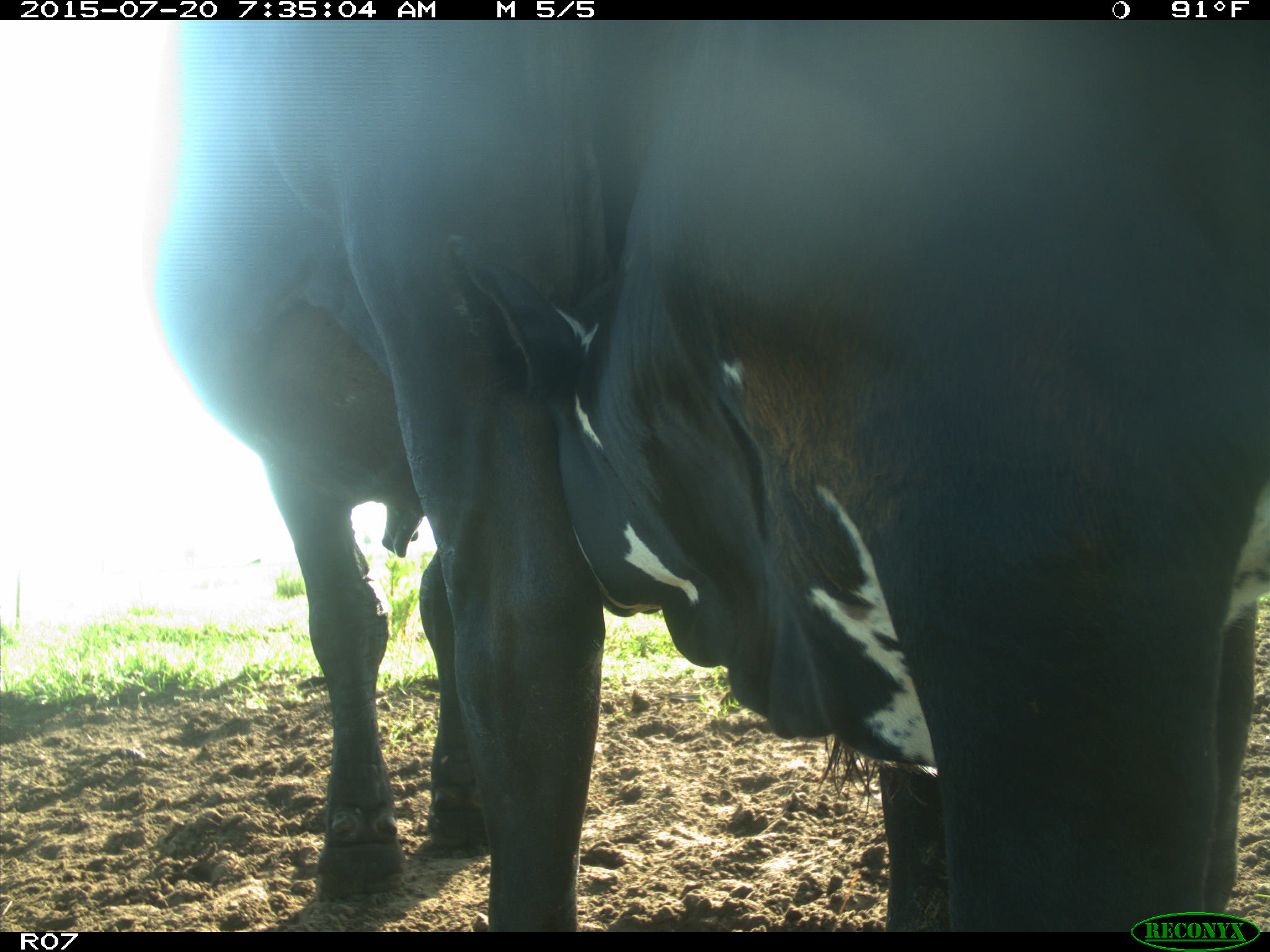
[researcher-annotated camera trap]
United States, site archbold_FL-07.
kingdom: Animalia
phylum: Chordata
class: Mammalia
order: Artiodactyla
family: Bovidae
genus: Bos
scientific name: Bos taurus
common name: domestic cow